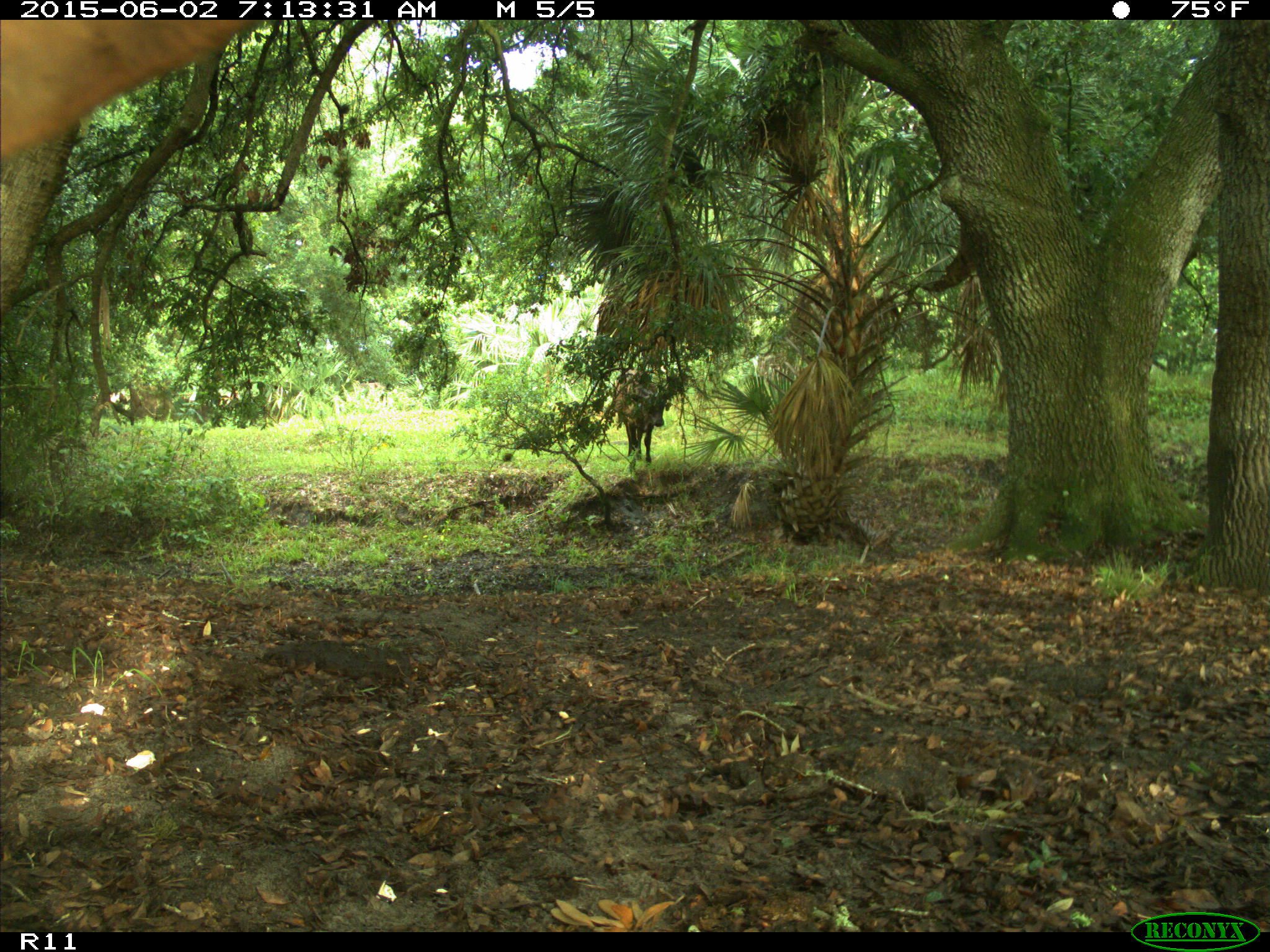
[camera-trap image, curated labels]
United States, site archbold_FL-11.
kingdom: Animalia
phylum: Chordata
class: Mammalia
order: Artiodactyla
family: Bovidae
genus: Bos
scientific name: Bos taurus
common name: domestic cow